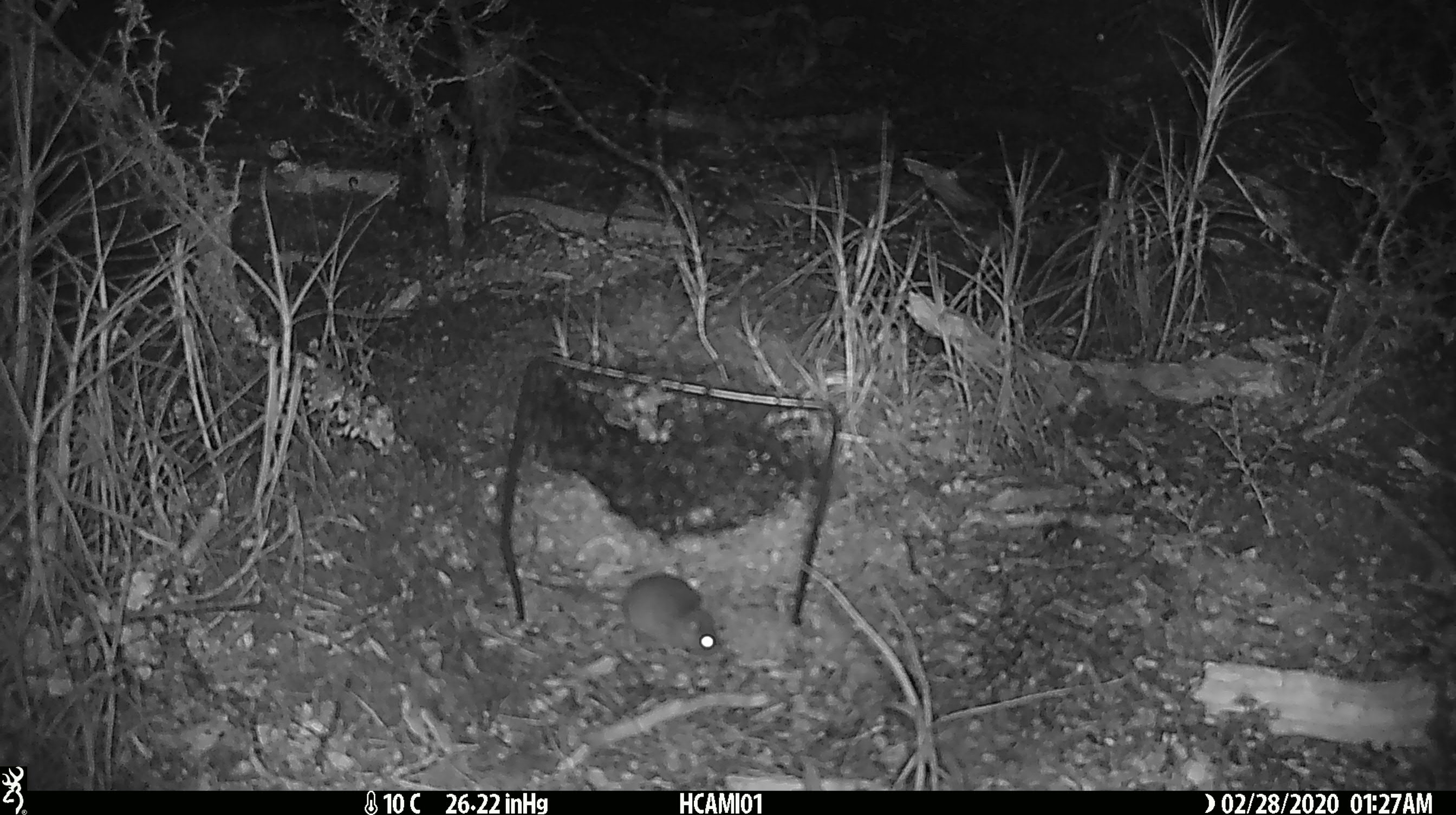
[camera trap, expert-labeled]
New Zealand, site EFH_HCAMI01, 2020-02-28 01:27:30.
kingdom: Animalia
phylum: Chordata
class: Mammalia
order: Rodentia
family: Muridae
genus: Mus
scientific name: Mus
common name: mouse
Mouse (Mus).